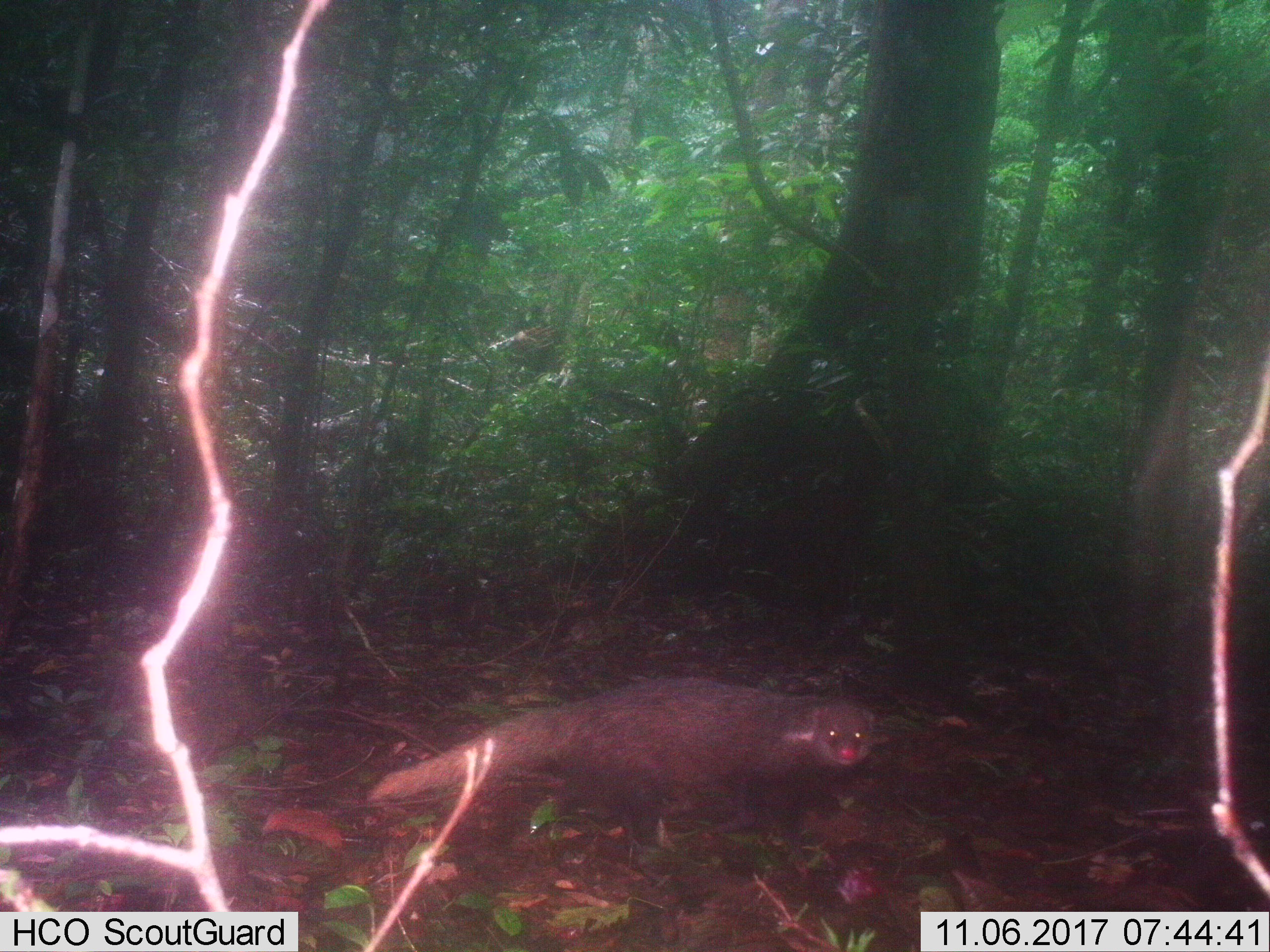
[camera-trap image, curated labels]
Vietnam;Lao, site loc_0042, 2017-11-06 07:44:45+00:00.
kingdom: Animalia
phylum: Chordata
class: Mammalia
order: Carnivora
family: Herpestidae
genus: Urva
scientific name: Urva urva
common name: crab-eating mongoose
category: crab eating mongoose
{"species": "crab eating mongoose (crab-eating mongoose) (Urva urva)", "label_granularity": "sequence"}